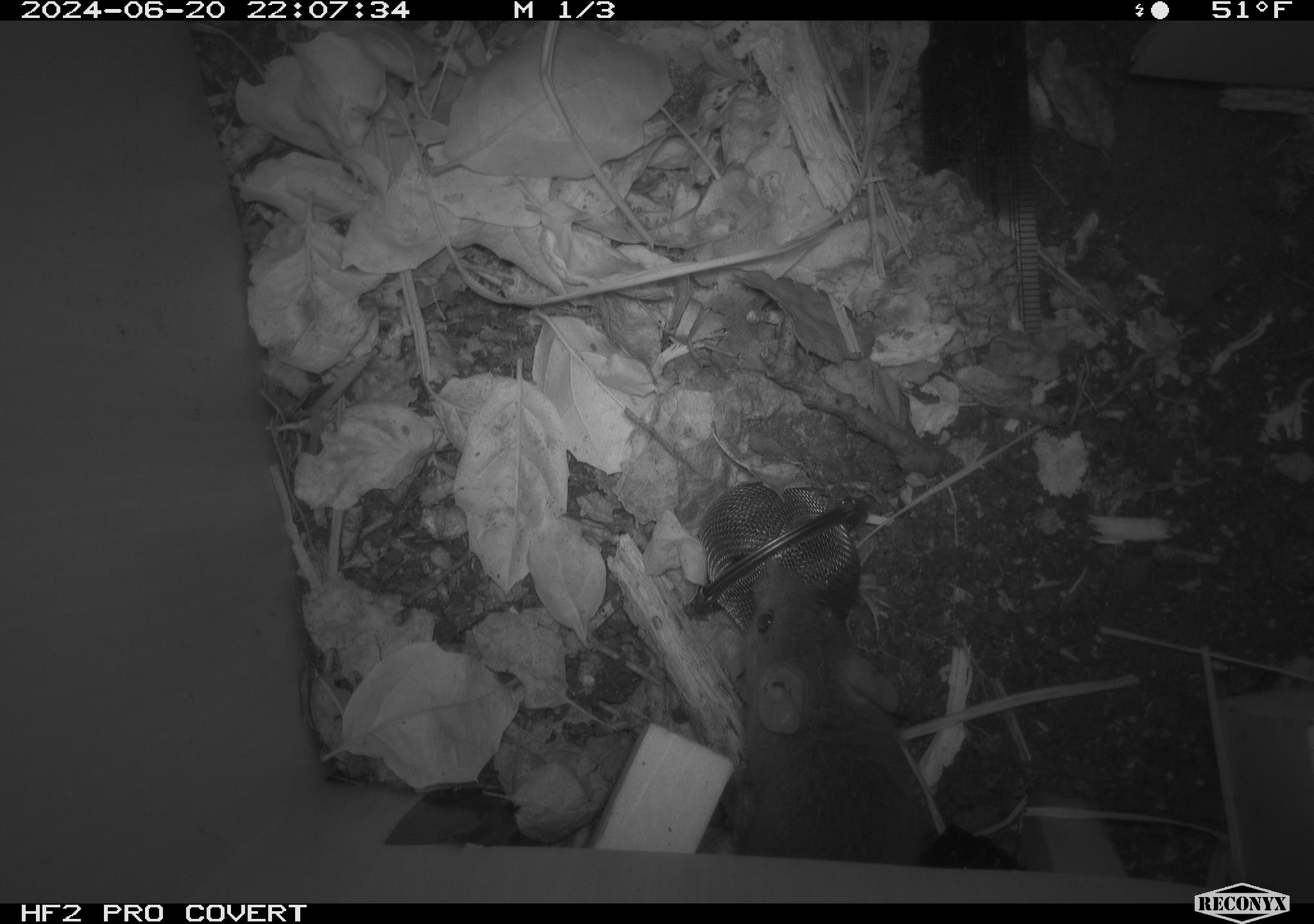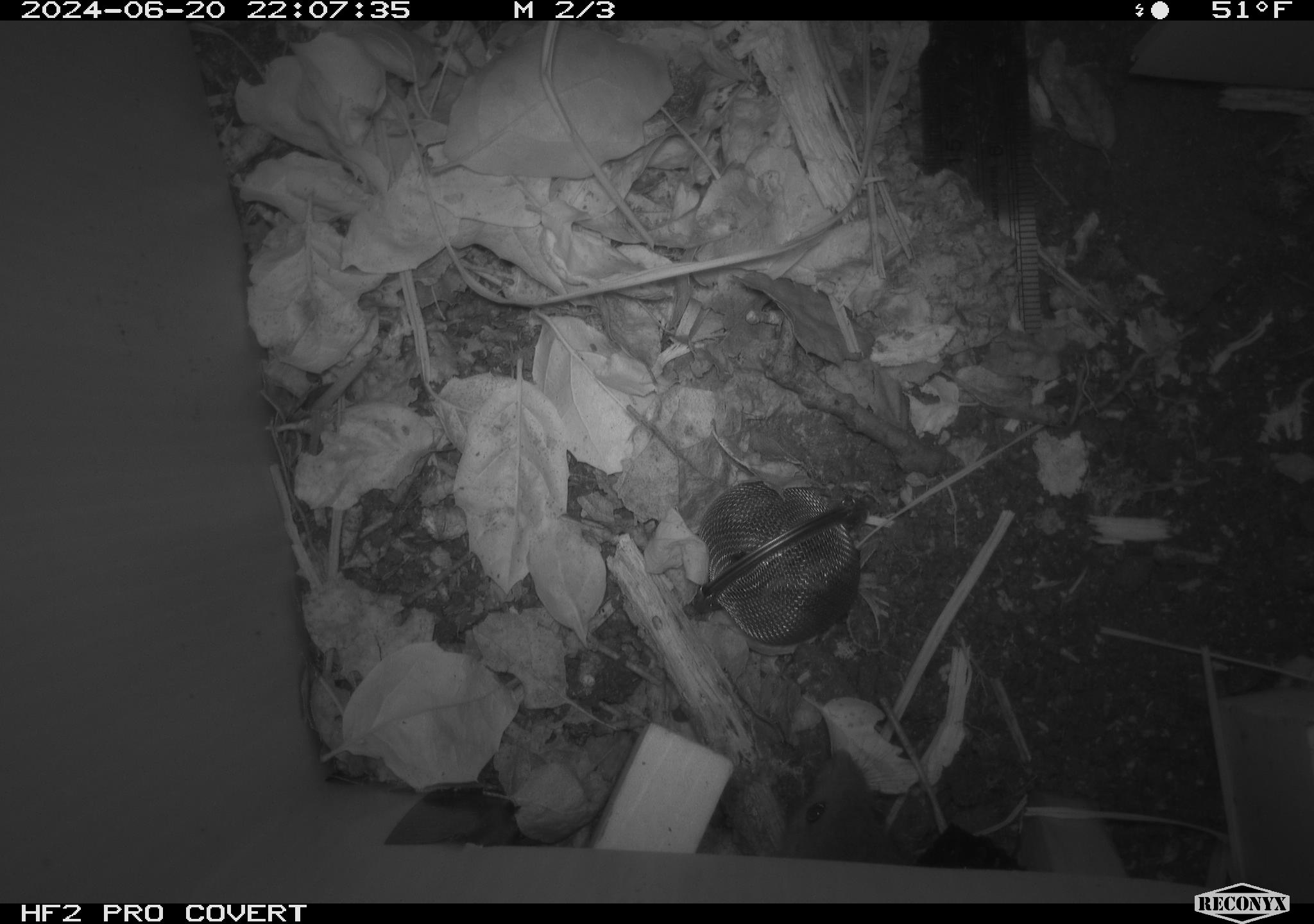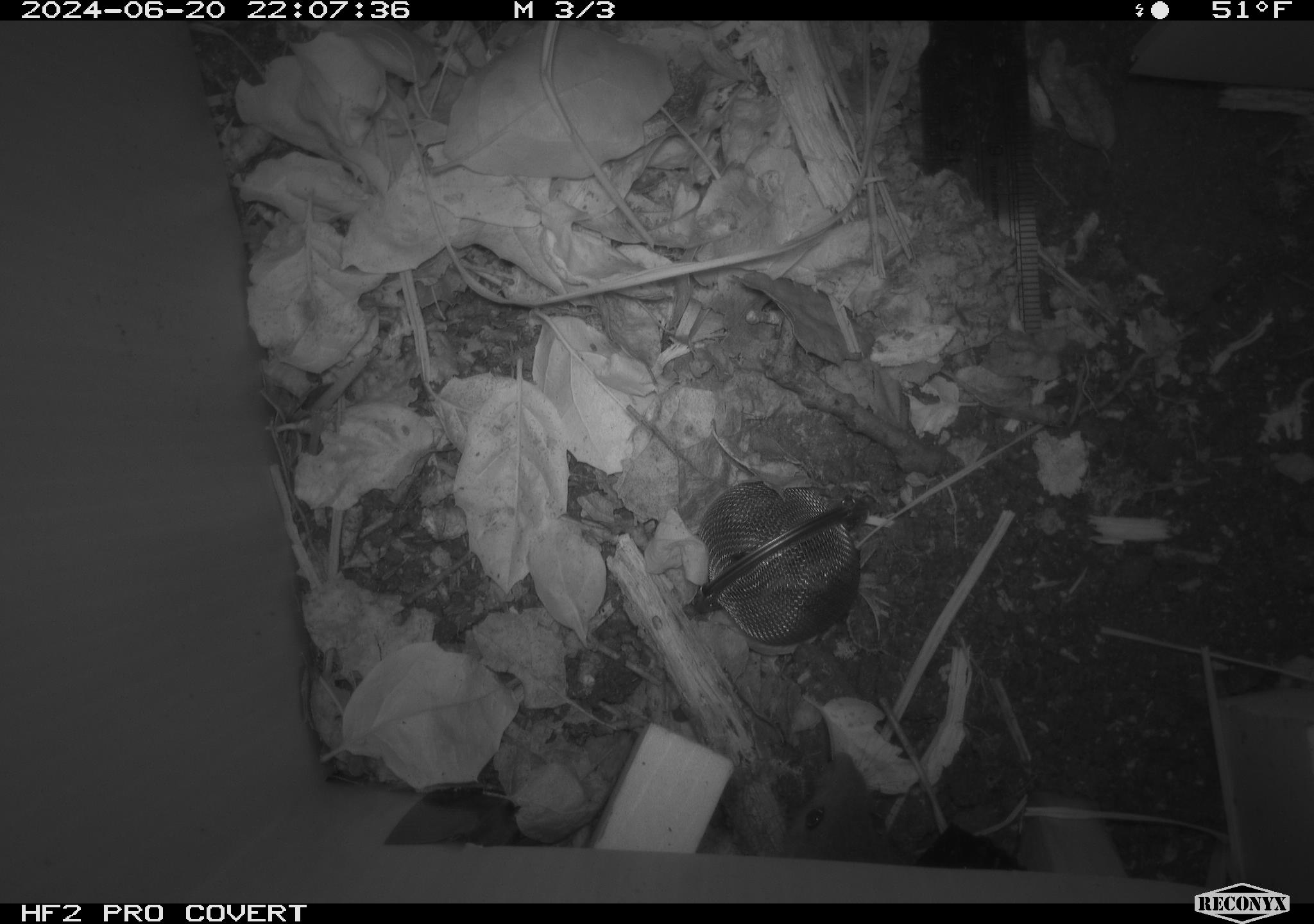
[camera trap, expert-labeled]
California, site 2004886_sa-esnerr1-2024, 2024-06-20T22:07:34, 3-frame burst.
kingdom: Animalia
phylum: Chordata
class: Mammalia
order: Rodentia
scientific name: Rodentia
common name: rodent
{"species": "rodent (Rodentia)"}